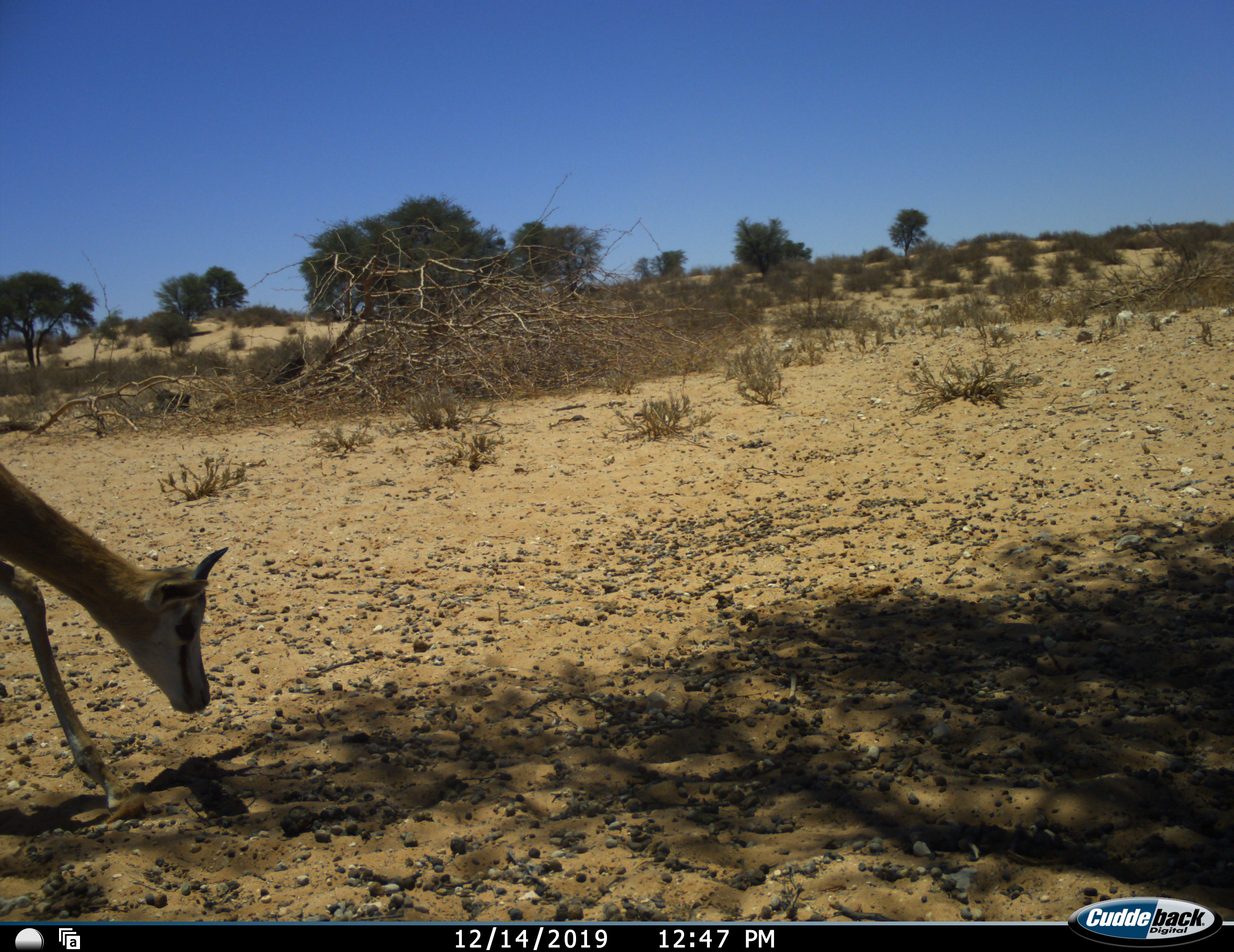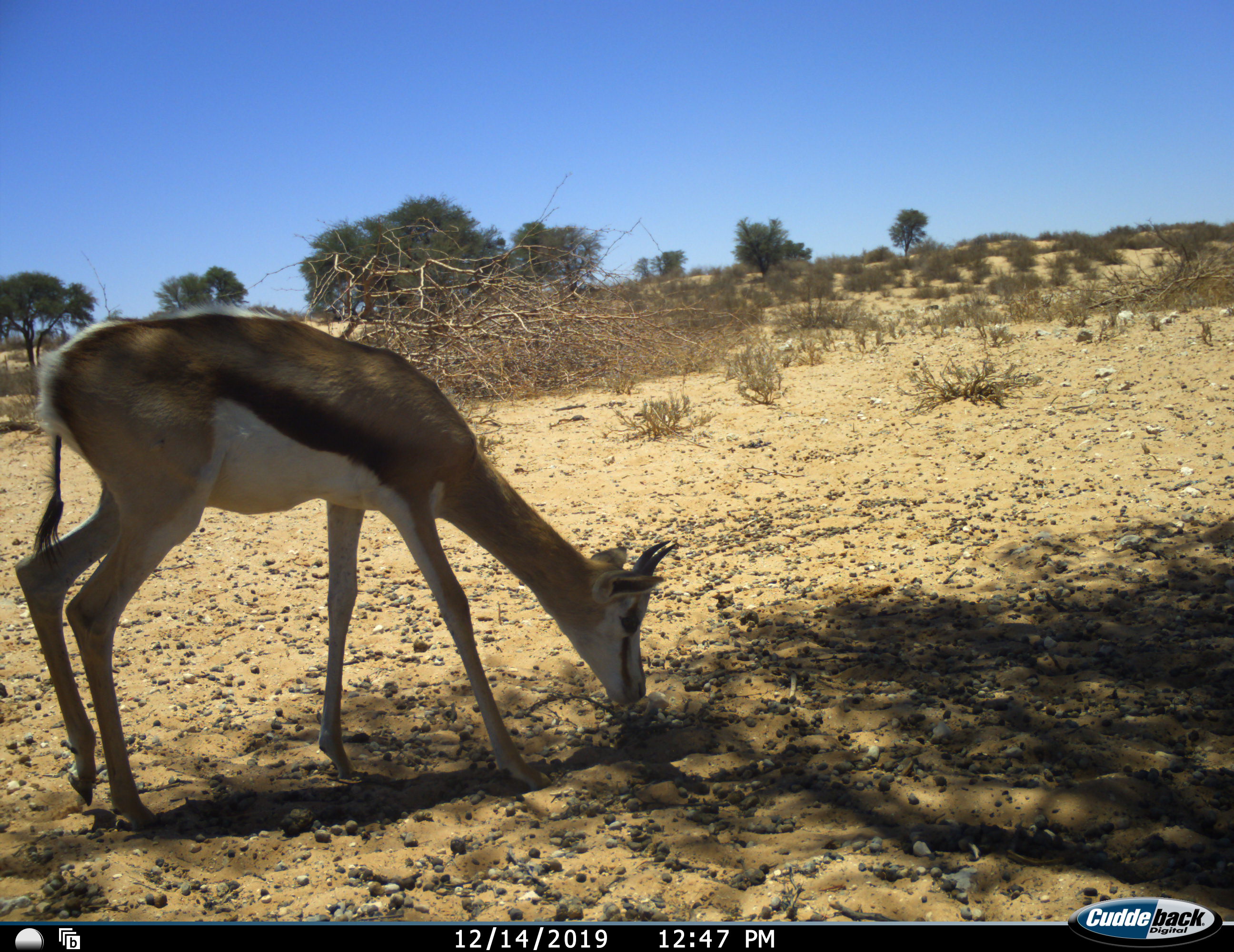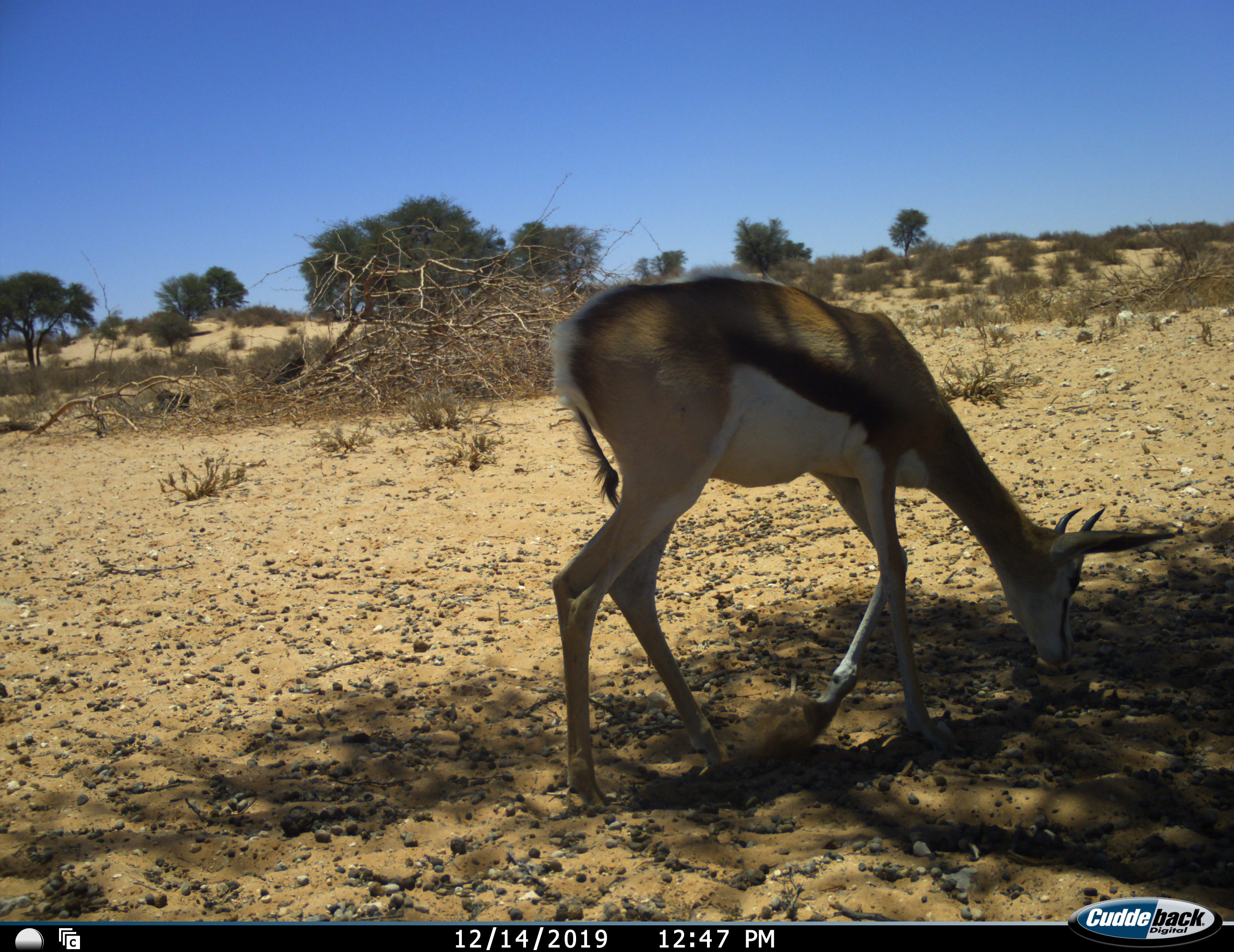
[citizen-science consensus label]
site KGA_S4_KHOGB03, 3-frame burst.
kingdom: Animalia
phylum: Chordata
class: Mammalia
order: Artiodactyla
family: Bovidae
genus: Antidorcas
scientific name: Antidorcas marsupialis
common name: springbok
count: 1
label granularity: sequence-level